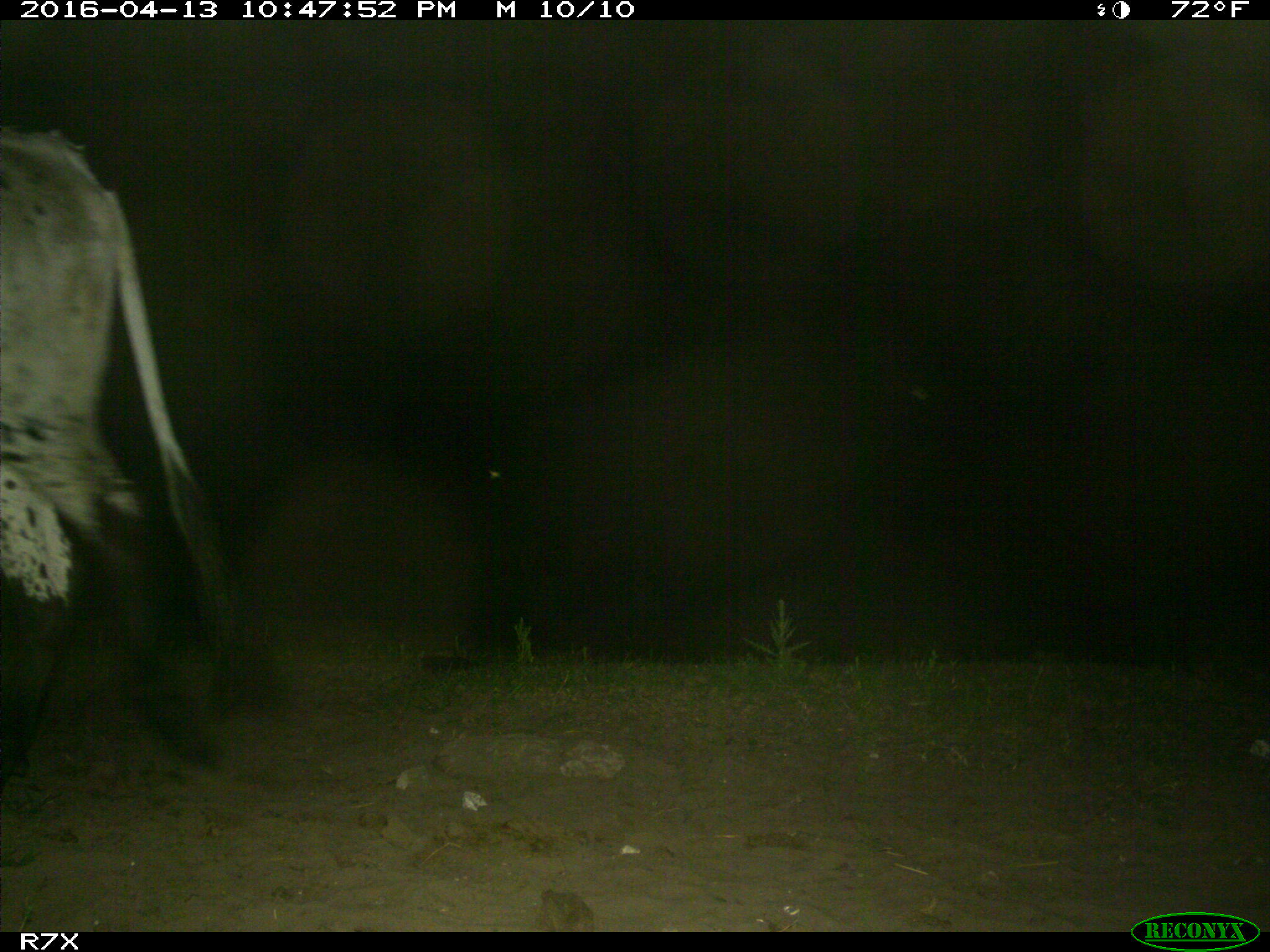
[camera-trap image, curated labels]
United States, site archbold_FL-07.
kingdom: Animalia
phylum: Chordata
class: Mammalia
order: Artiodactyla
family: Bovidae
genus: Bos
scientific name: Bos taurus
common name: domestic cow